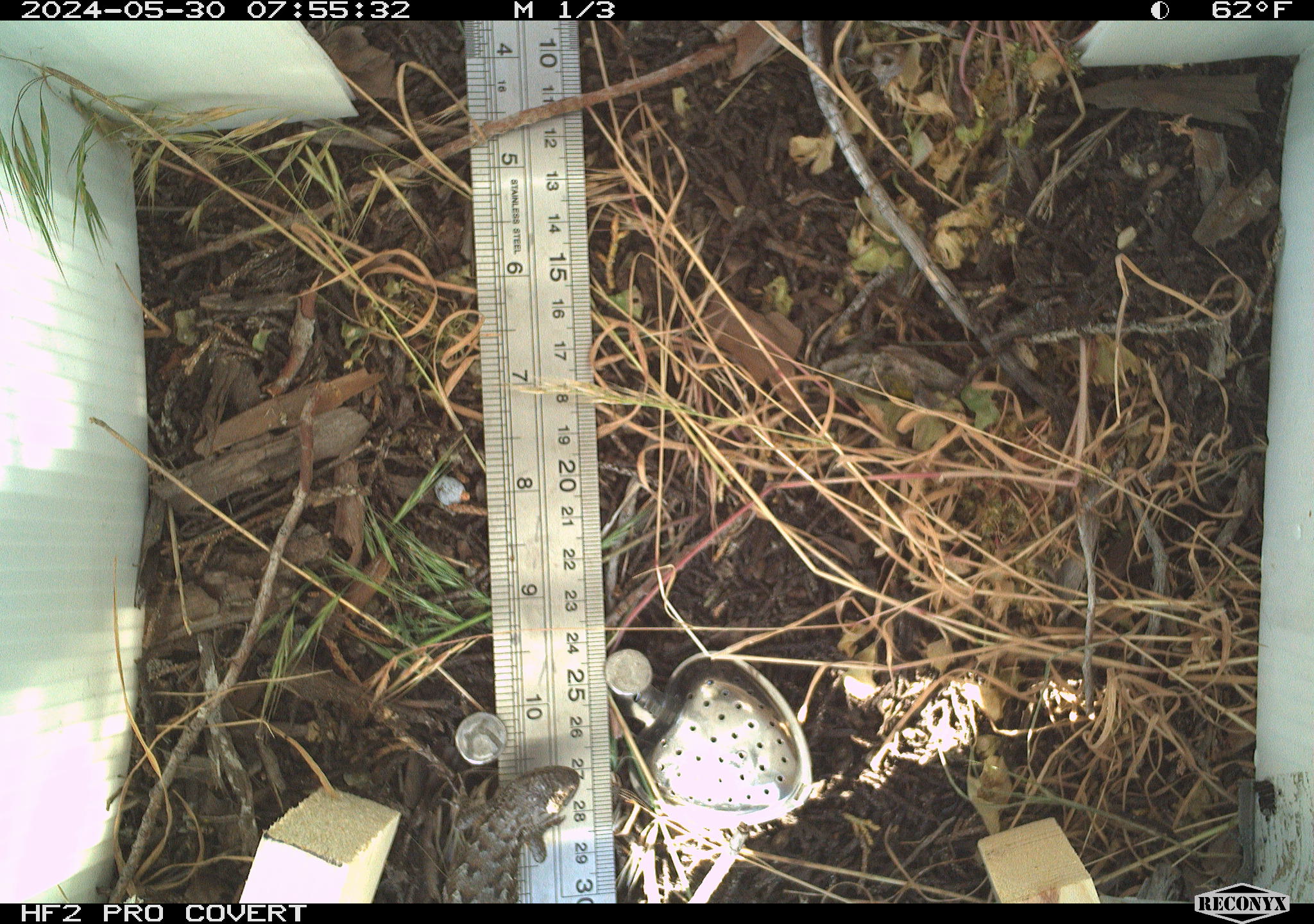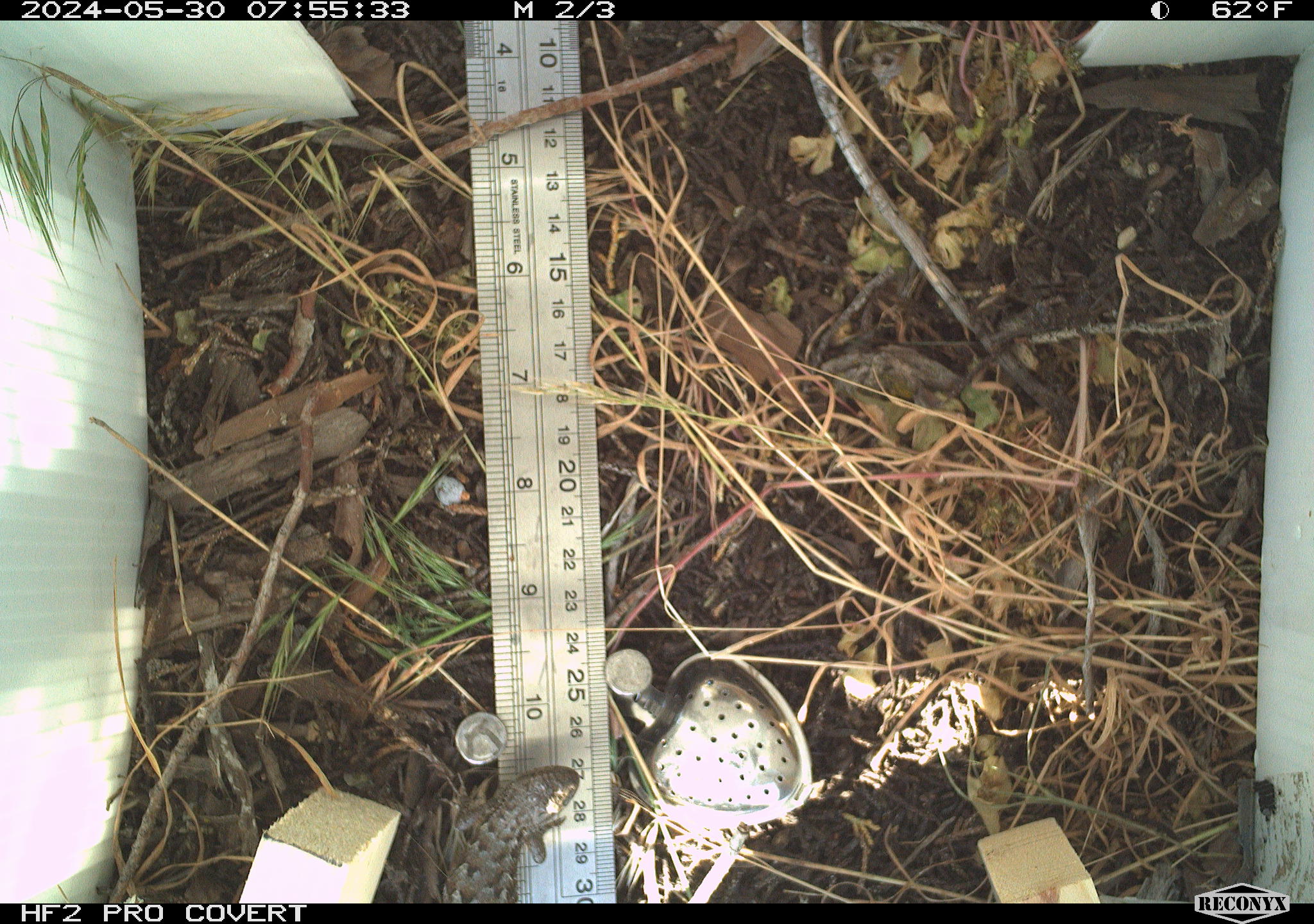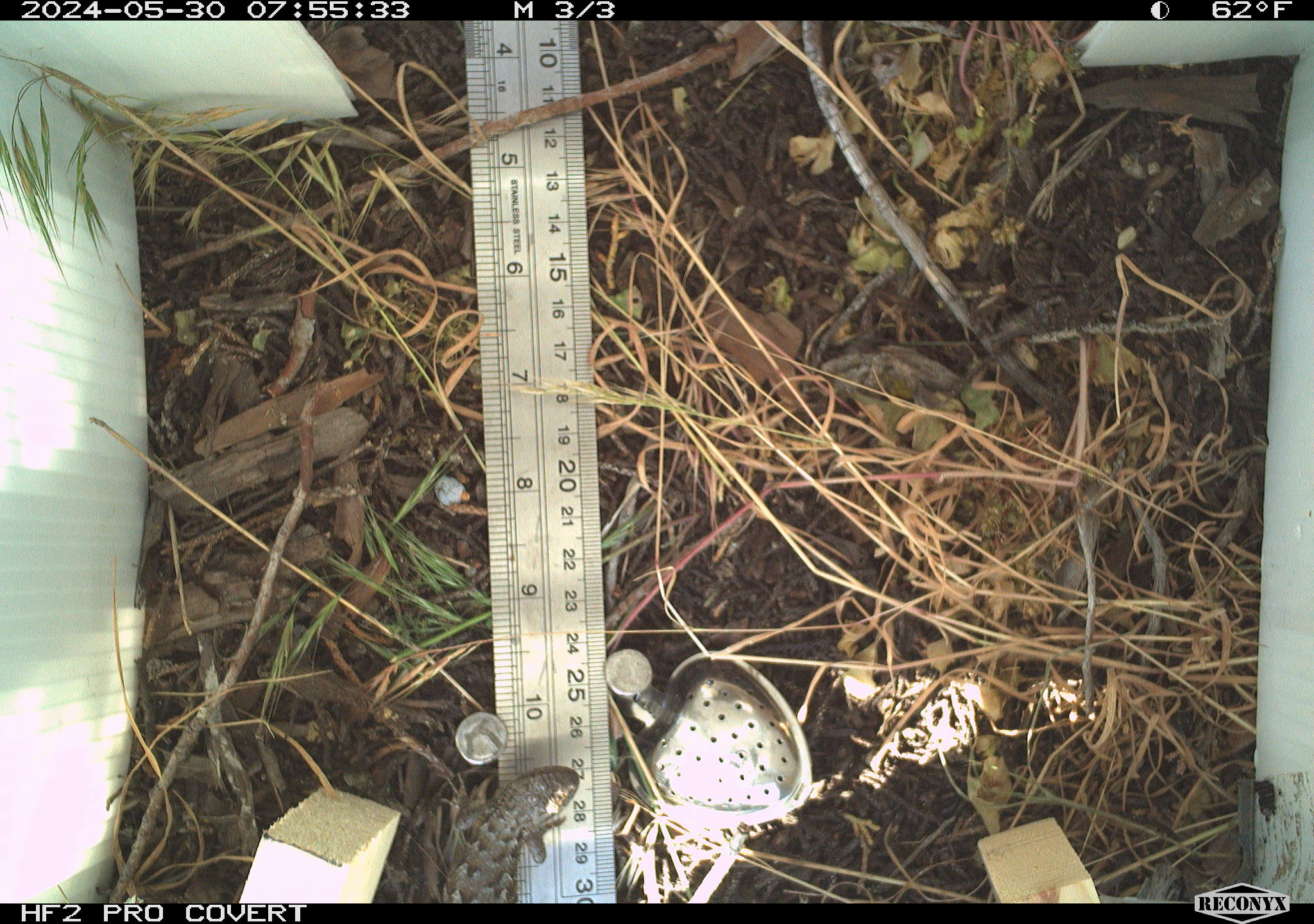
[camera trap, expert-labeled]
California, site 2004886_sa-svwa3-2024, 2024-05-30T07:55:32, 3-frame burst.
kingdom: Animalia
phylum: Chordata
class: Reptilia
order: Squamata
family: Phrynosomatidae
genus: Sceloporus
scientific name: Sceloporus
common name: spiny lizards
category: sceloporus species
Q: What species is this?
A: Sceloporus species (spiny lizards) (Sceloporus).